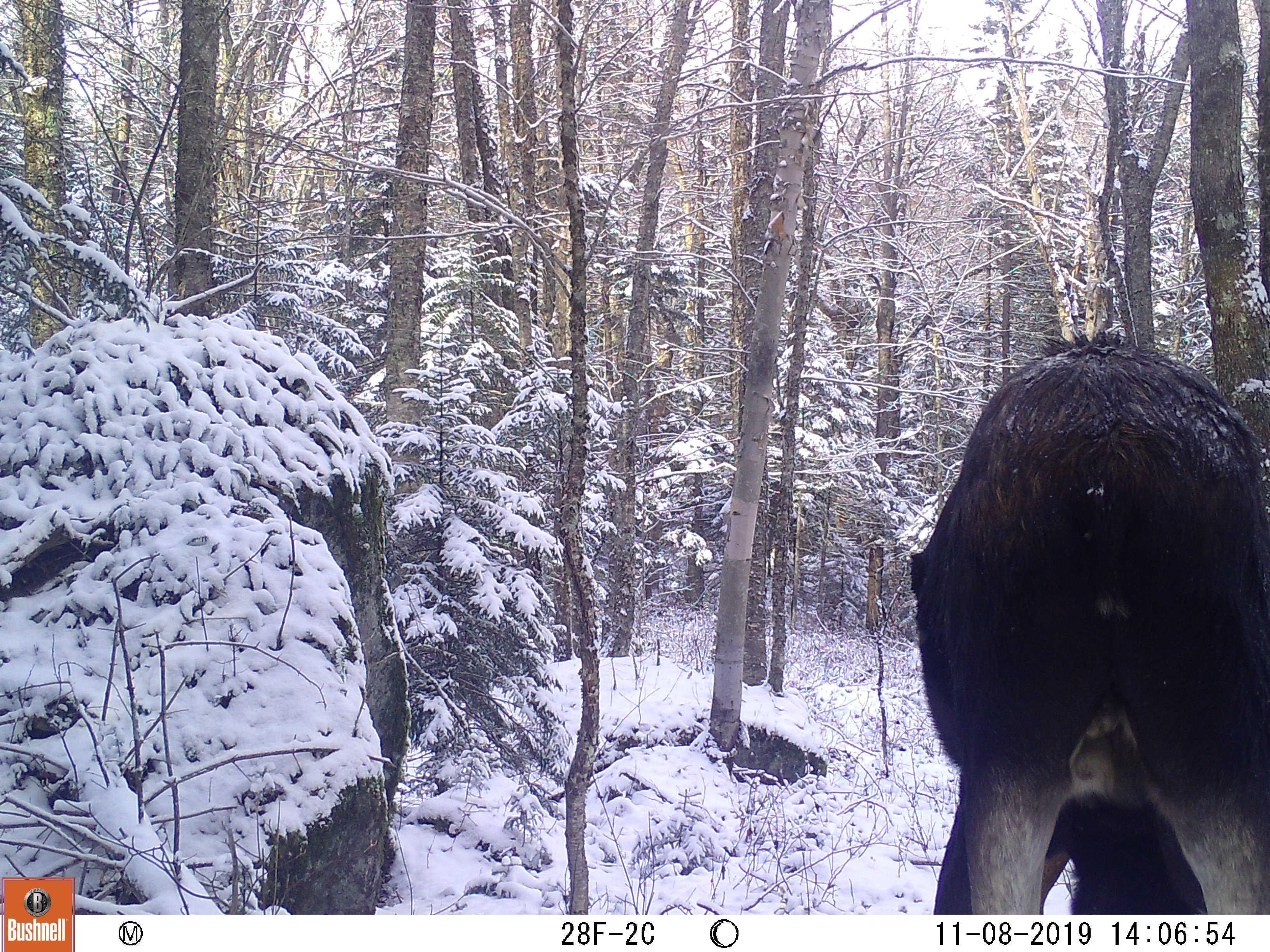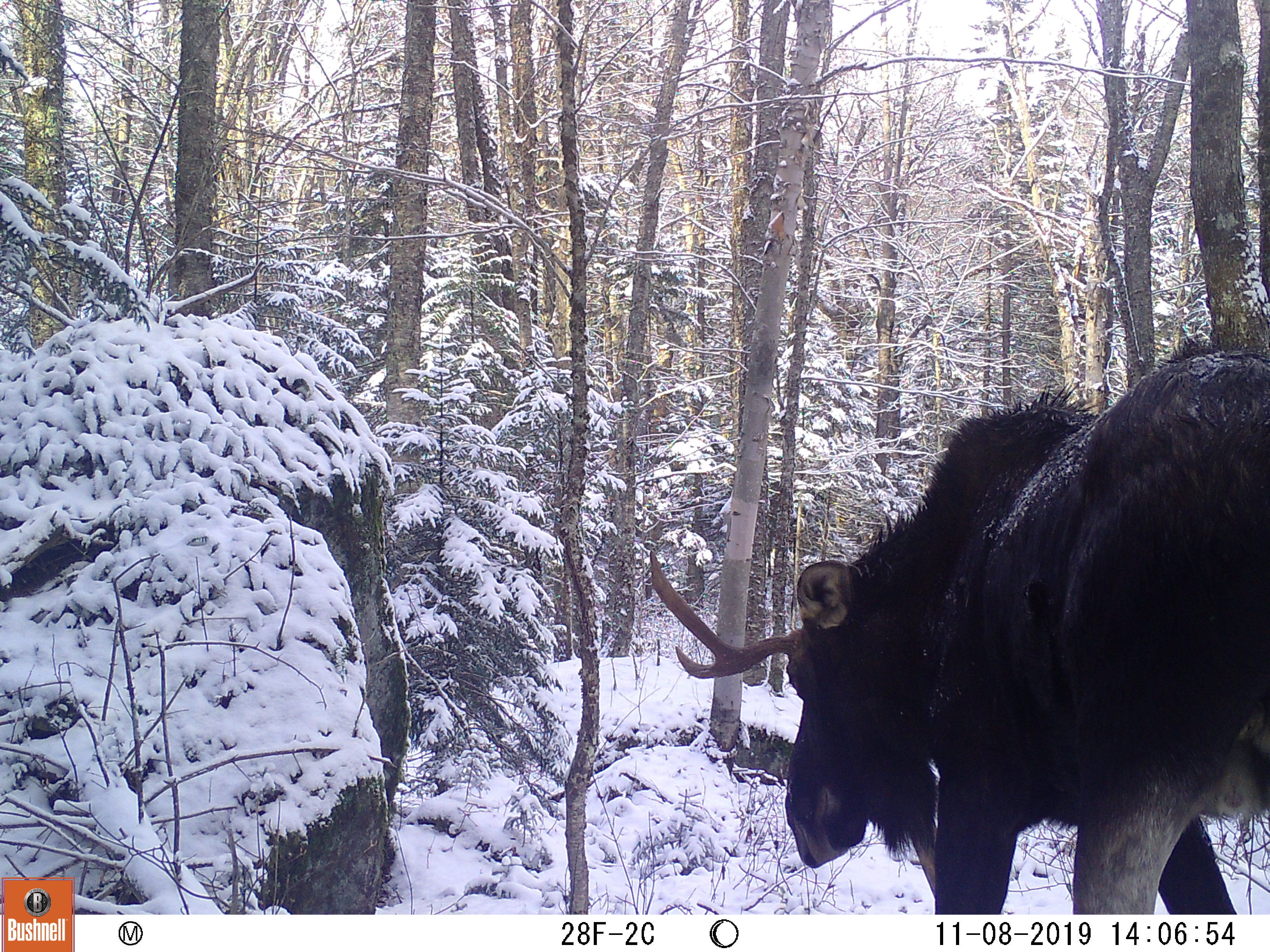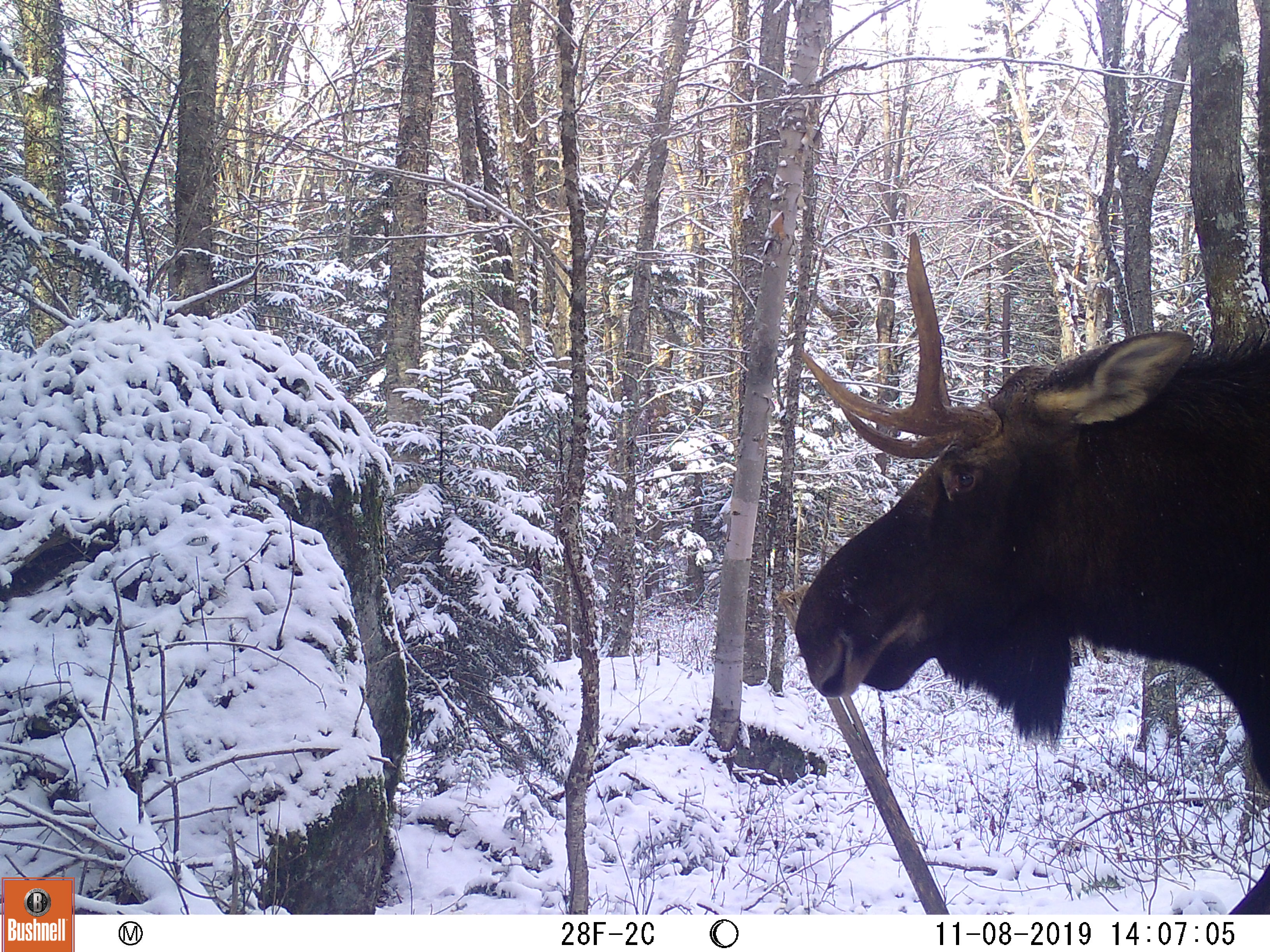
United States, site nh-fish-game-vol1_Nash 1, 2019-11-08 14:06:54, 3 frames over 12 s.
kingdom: Animalia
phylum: Chordata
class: Mammalia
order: Artiodactyla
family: Cervidae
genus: Alces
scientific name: Alces alces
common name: moose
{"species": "moose (Alces alces)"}